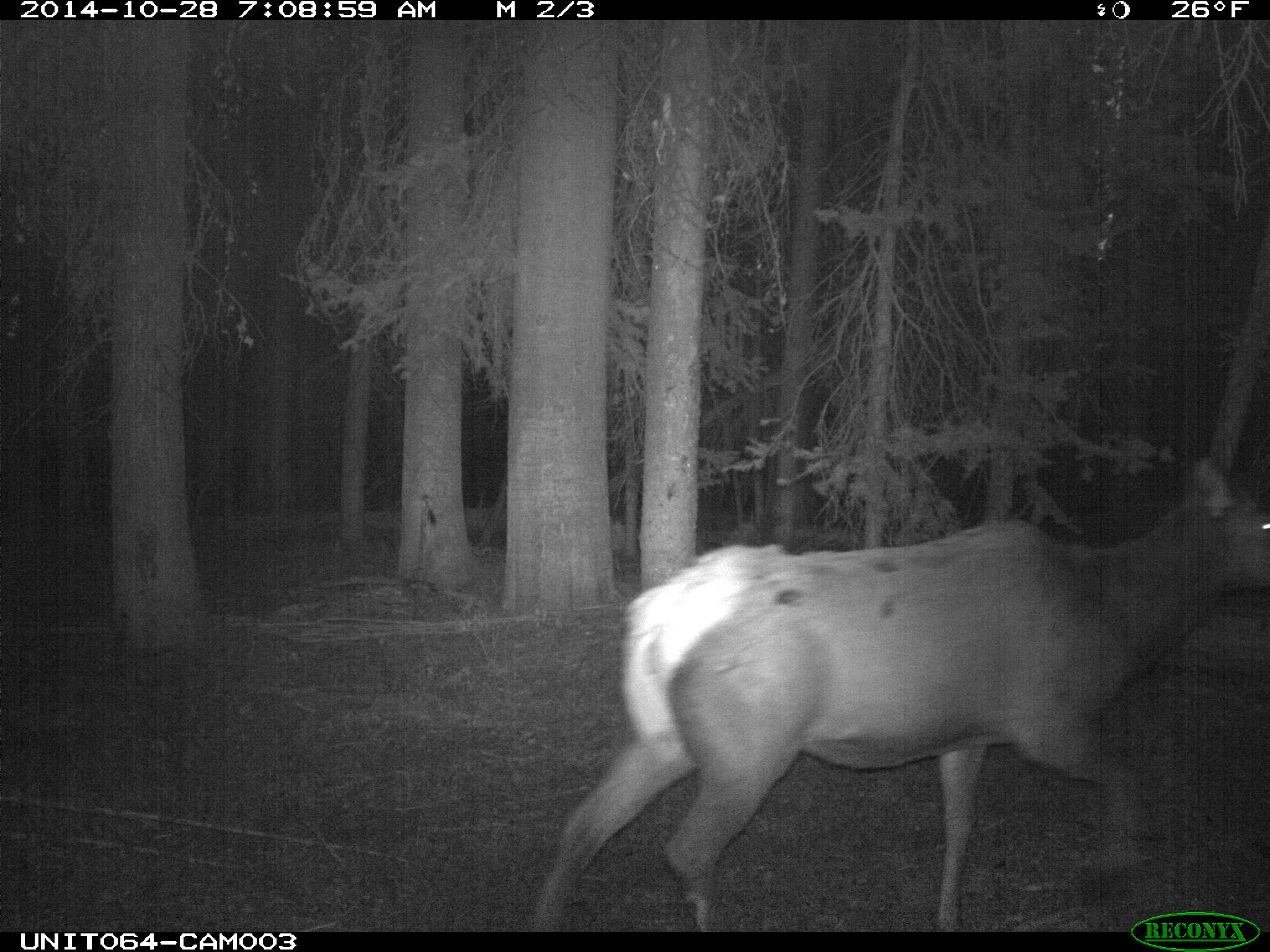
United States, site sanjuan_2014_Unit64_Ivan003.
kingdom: Animalia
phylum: Chordata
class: Mammalia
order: Artiodactyla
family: Cervidae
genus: Cervus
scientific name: Cervus elaphus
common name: red deer